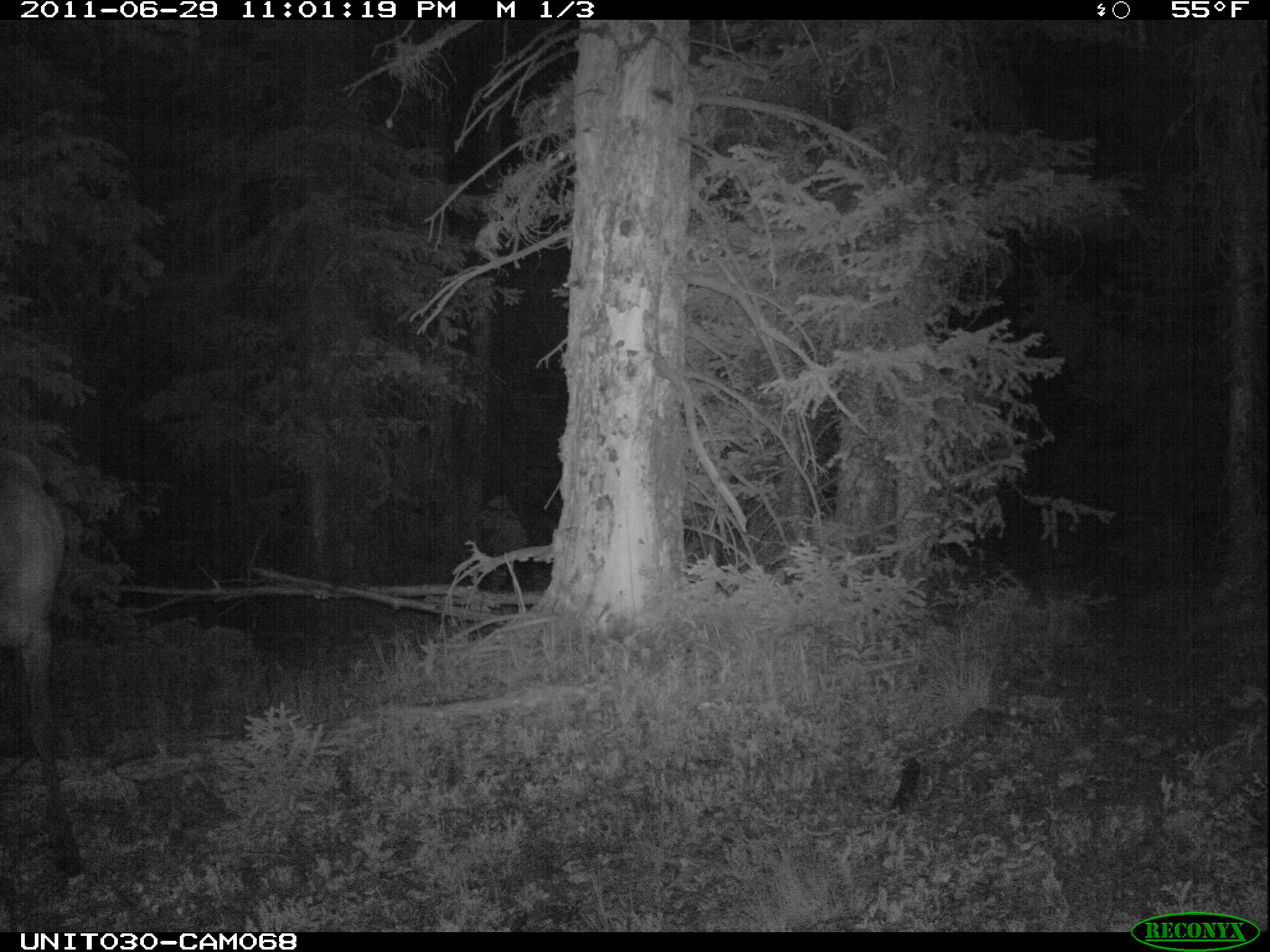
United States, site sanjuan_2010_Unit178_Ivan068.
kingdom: Animalia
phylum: Chordata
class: Mammalia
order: Artiodactyla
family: Cervidae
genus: Cervus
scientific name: Cervus elaphus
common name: red deer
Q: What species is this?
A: Cervus elaphus (red deer).